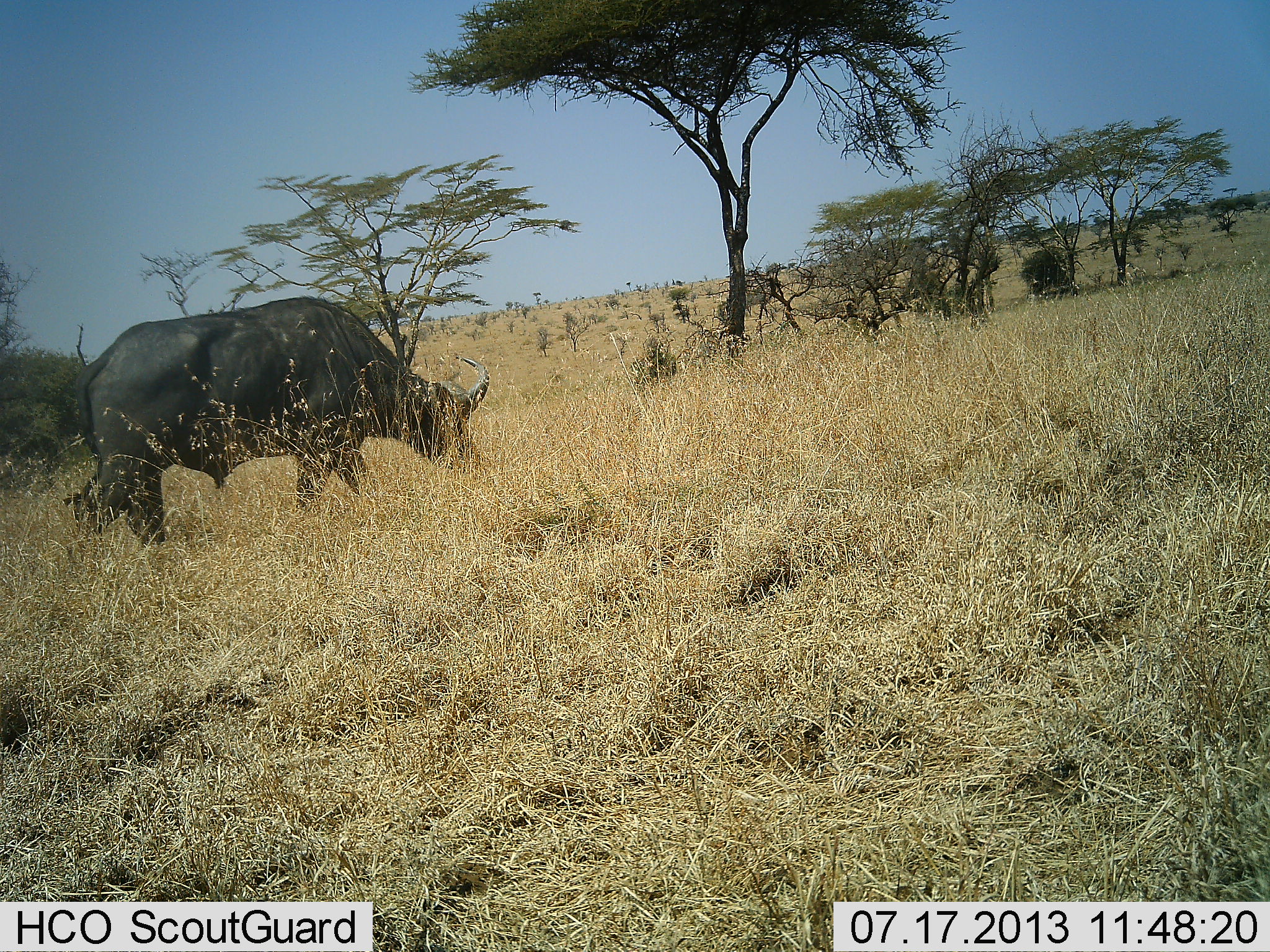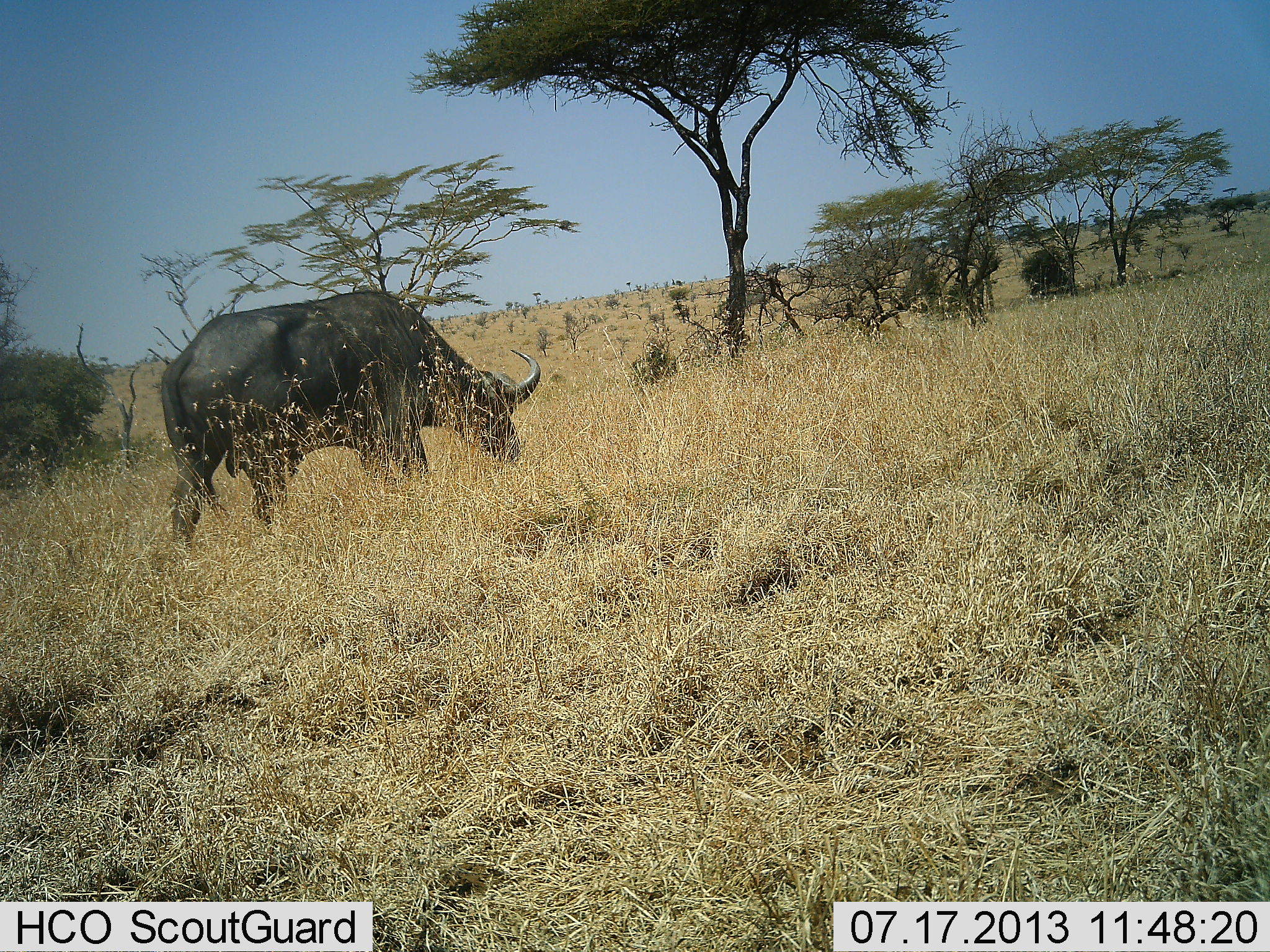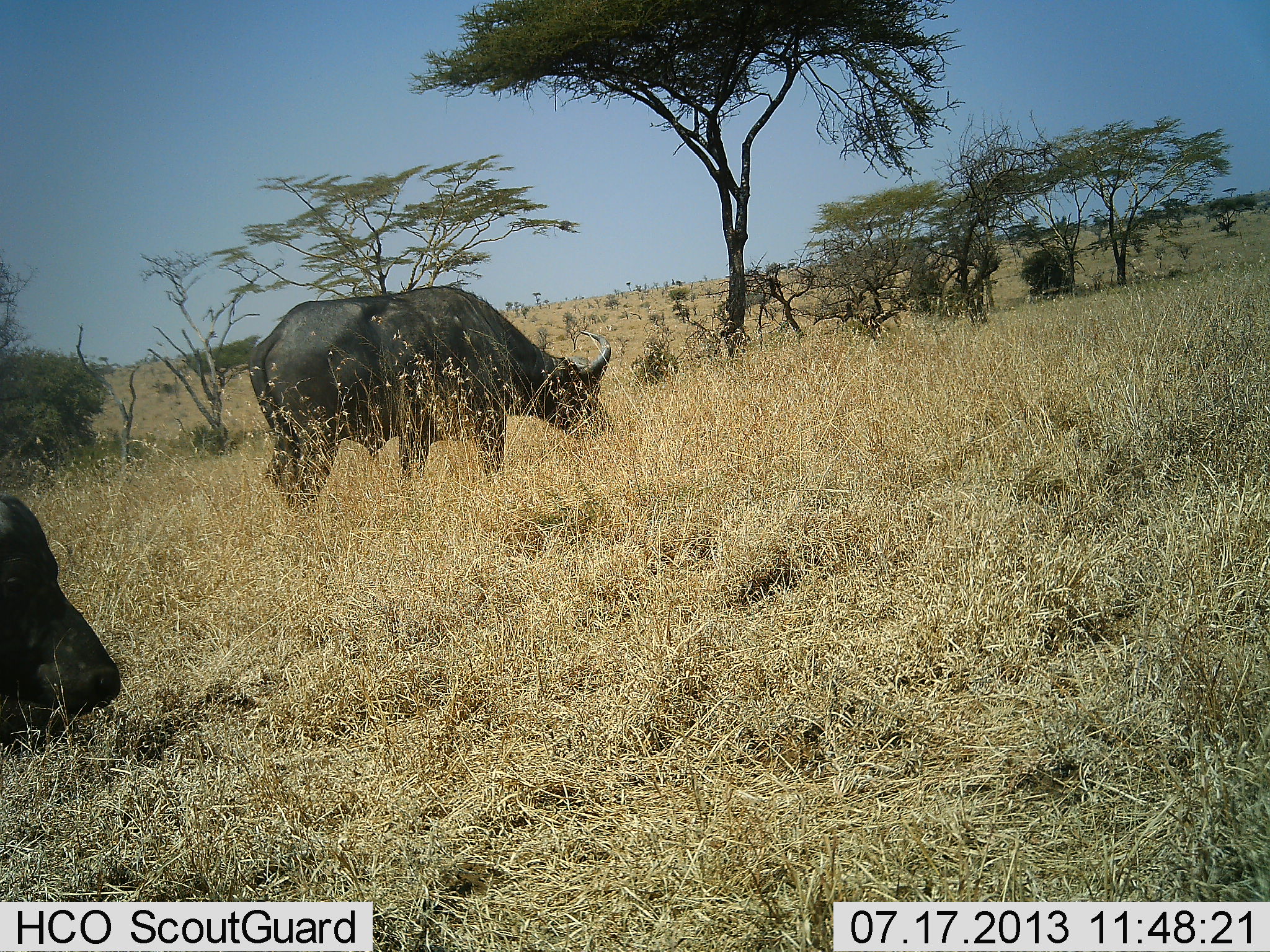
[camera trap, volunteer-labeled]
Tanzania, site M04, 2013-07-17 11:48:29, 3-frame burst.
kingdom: Animalia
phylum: Chordata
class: Mammalia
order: Artiodactyla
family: Bovidae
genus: Syncerus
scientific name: Syncerus caffer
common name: cape buffalo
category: buffalo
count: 2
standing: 7%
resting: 0%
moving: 56%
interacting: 4%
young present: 0%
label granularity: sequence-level